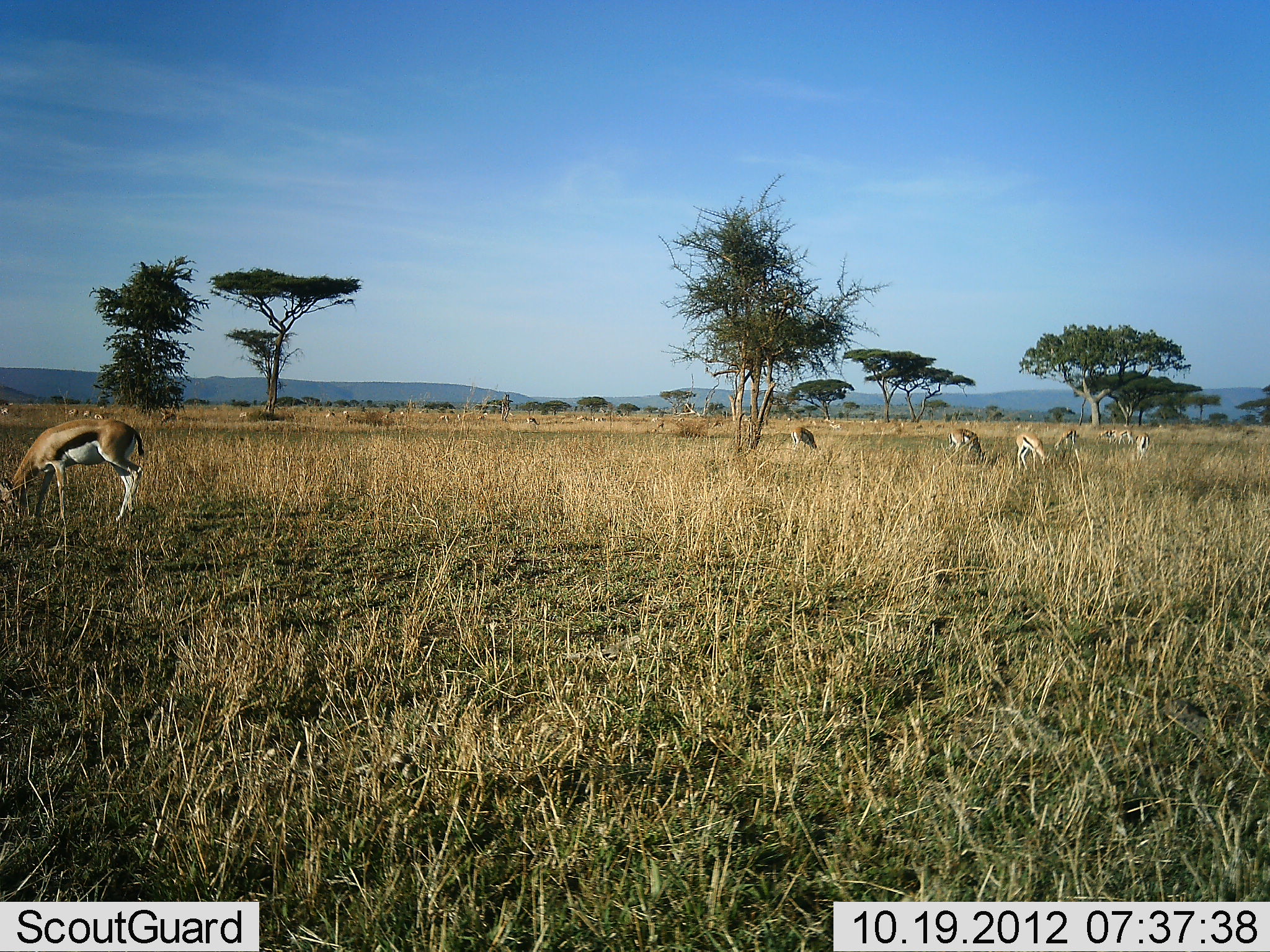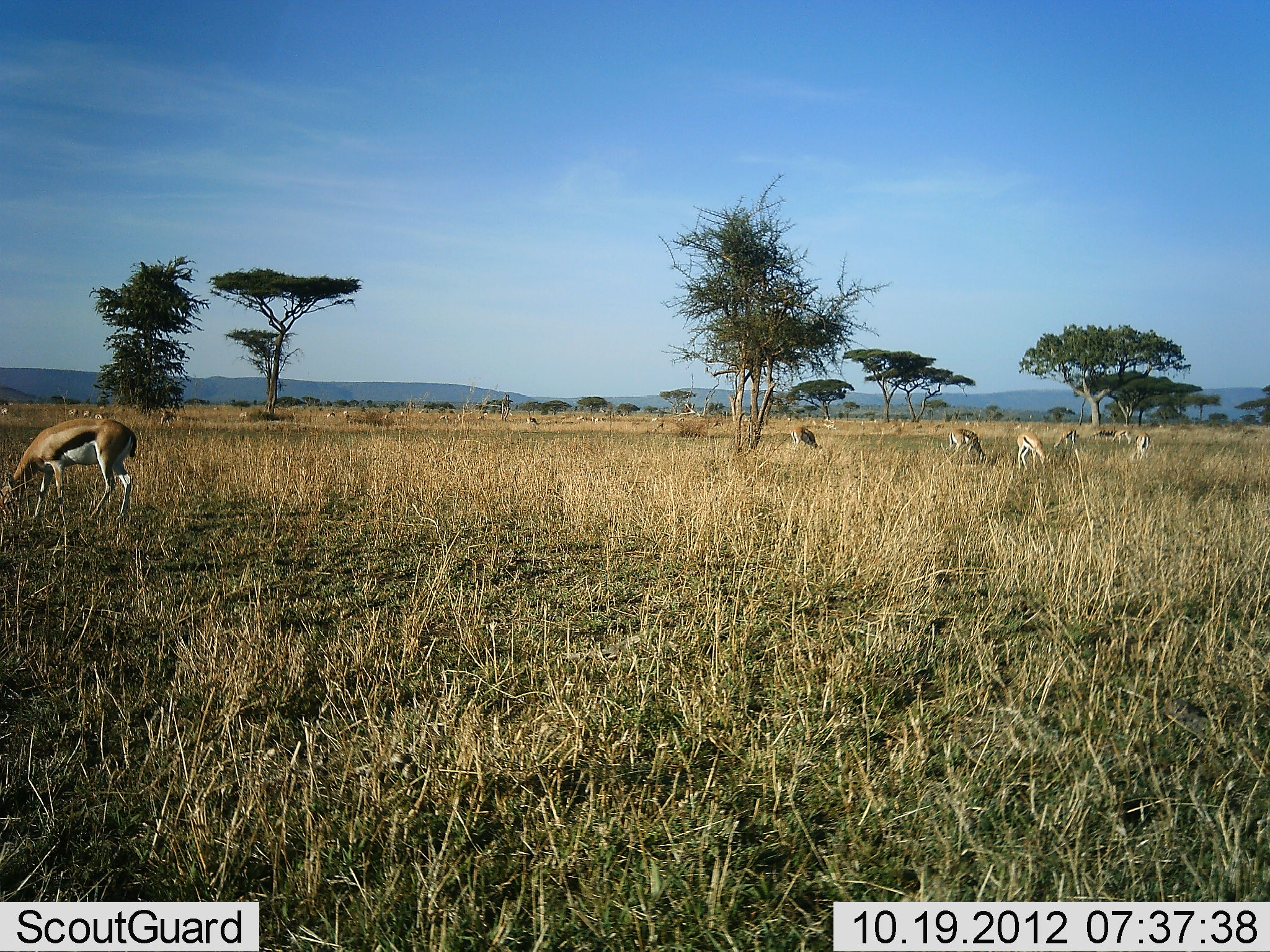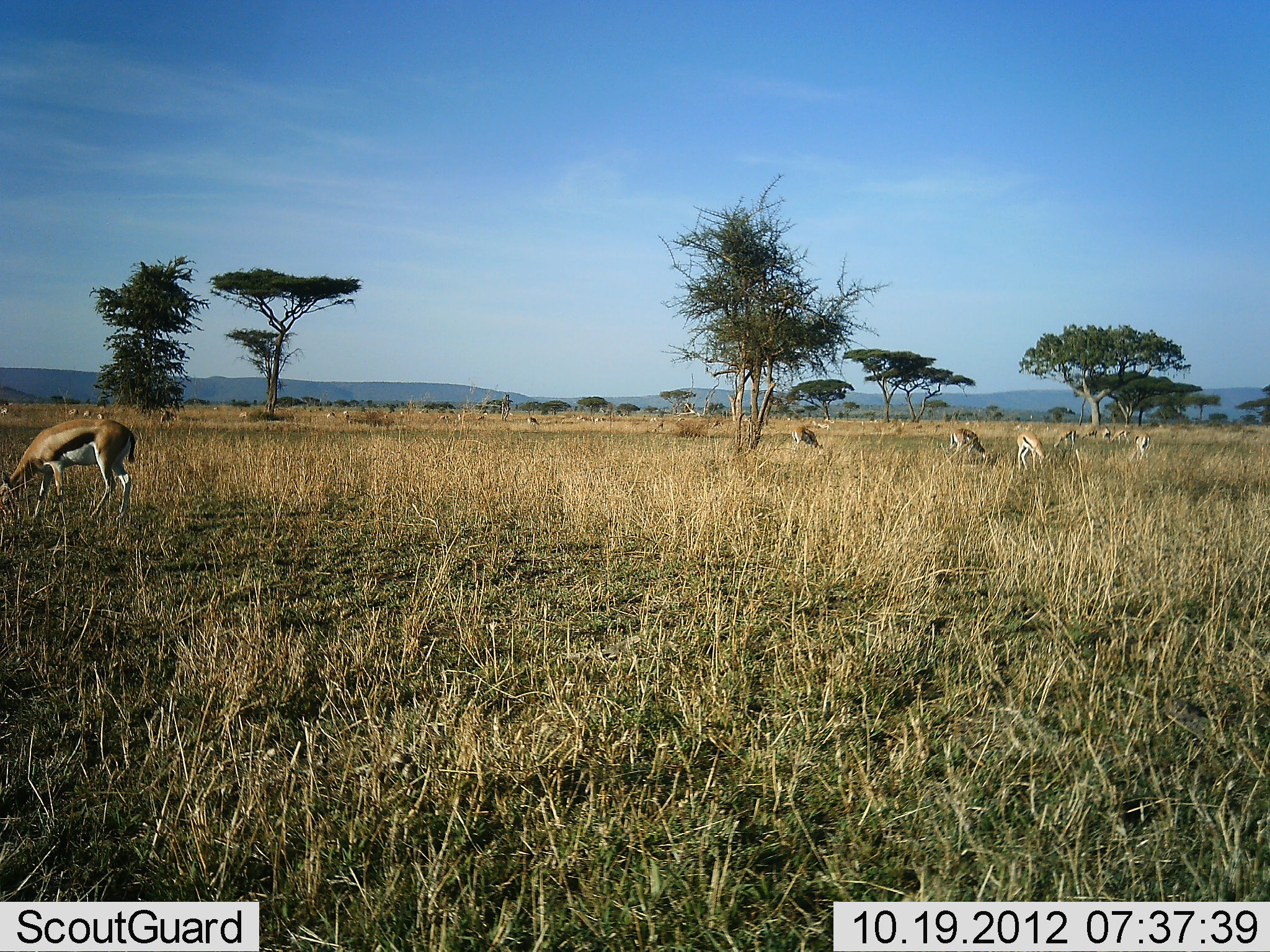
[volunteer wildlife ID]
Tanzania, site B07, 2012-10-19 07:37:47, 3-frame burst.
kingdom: Animalia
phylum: Chordata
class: Mammalia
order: Artiodactyla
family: Bovidae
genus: Eudorcas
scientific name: Eudorcas thomsonii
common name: thomson's gazelle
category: gazellethomsons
Gazellethomsons (thomson's gazelle) (Eudorcas thomsonii), count 11-50. Behavior (volunteer vote fractions): standing 60%, resting 0%, moving 20%, interacting 0%. Young present (vote fraction): 0%. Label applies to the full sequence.